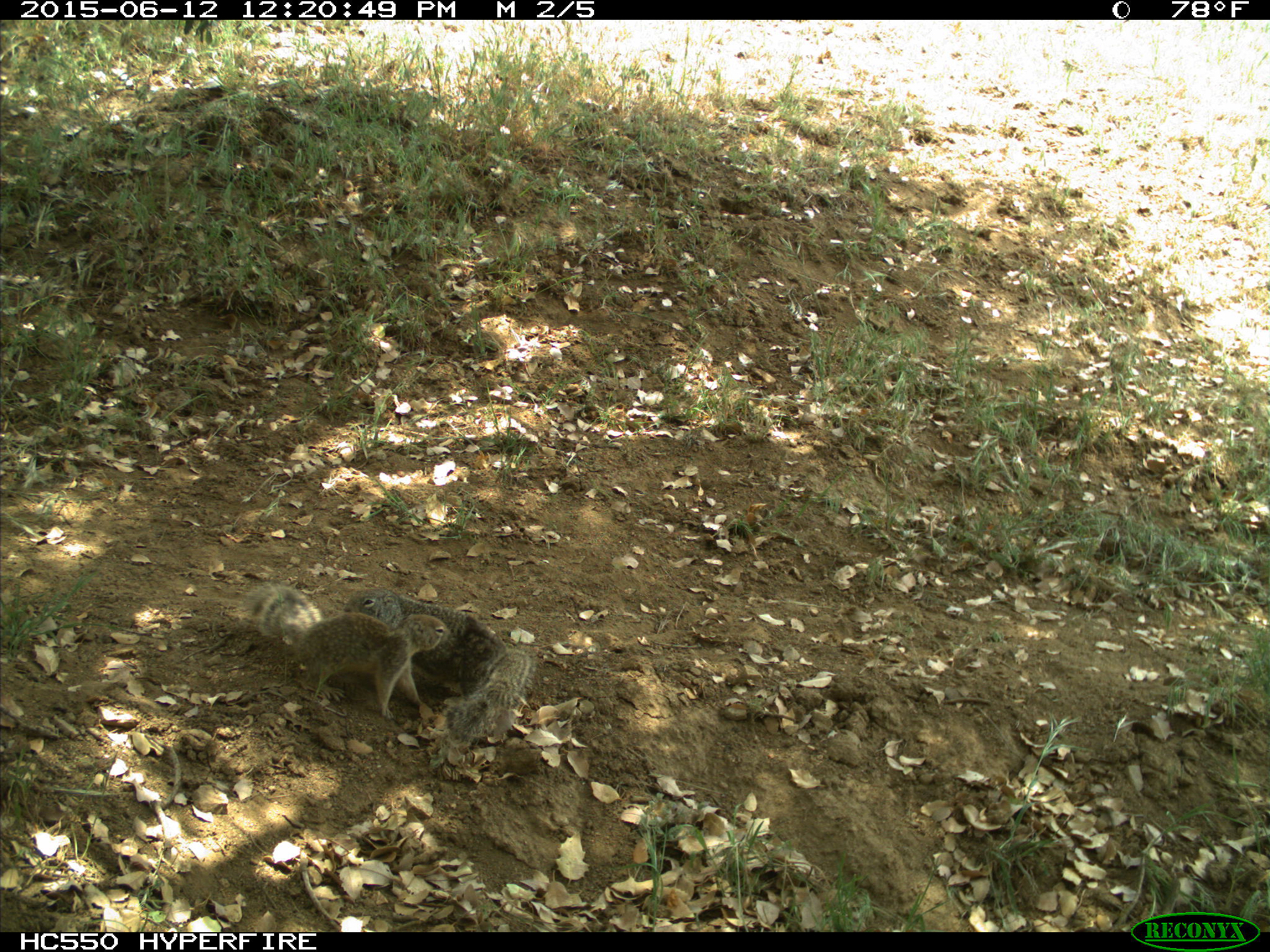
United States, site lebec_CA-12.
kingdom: Animalia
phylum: Chordata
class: Mammalia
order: Rodentia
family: Sciuridae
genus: Otospermophilus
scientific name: Otospermophilus beecheyi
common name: california ground squirrel